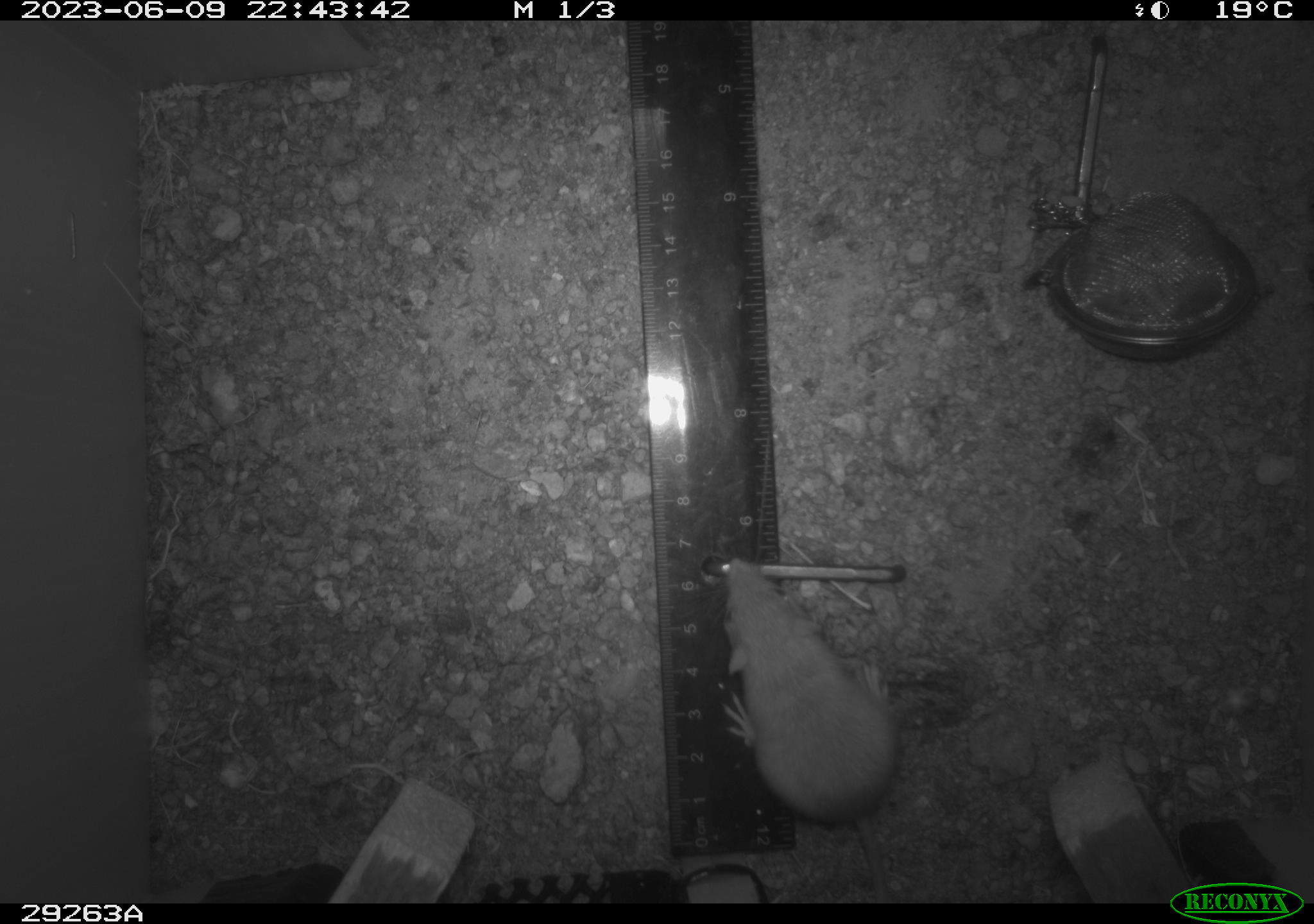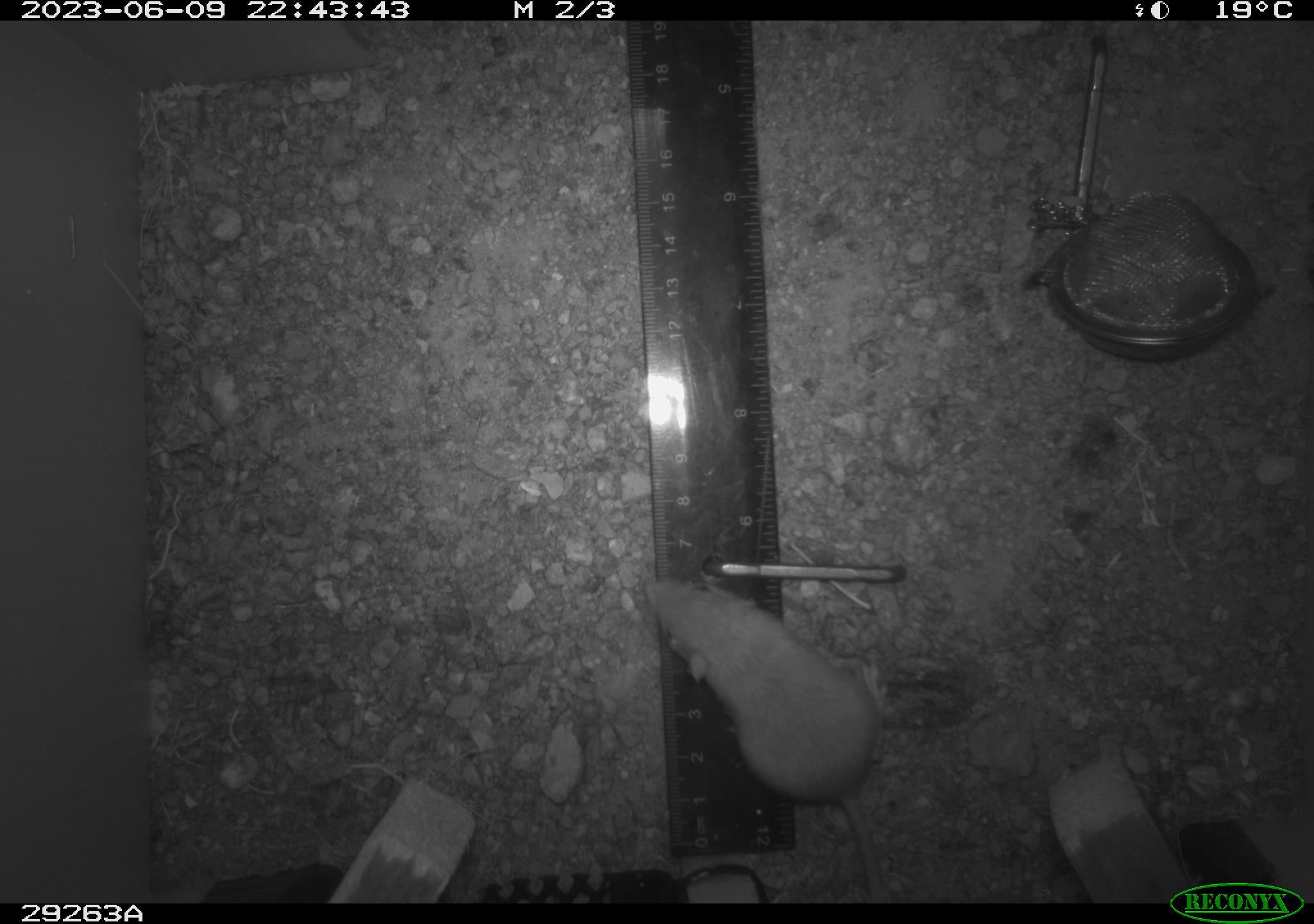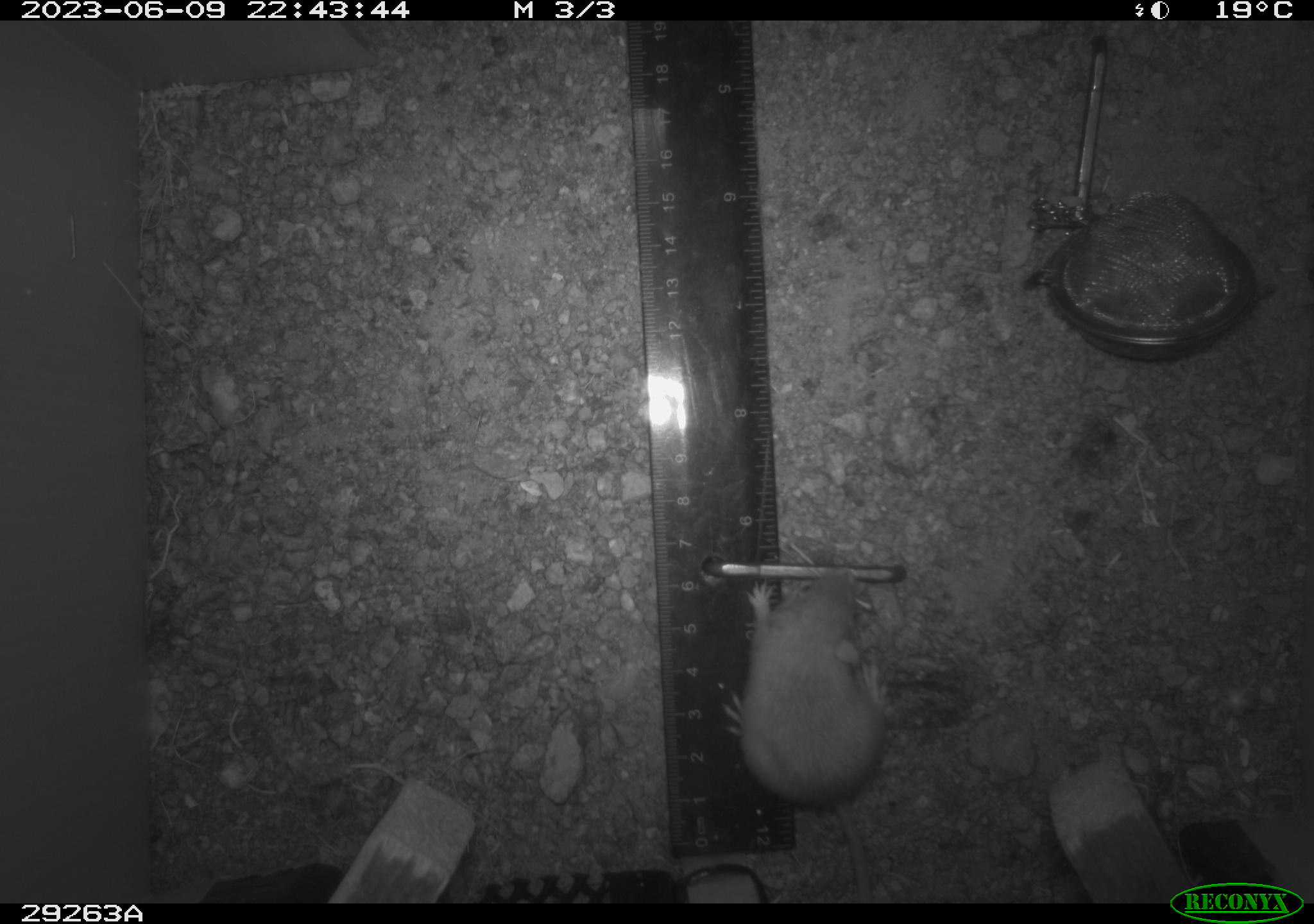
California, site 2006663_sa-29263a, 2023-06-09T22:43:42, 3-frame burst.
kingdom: Animalia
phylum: Chordata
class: Mammalia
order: Rodentia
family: Heteromyidae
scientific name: Heteromyidae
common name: kangaroo rats and pocket mice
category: heteromyidae family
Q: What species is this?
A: Heteromyidae family (kangaroo rats and pocket mice) (Heteromyidae).